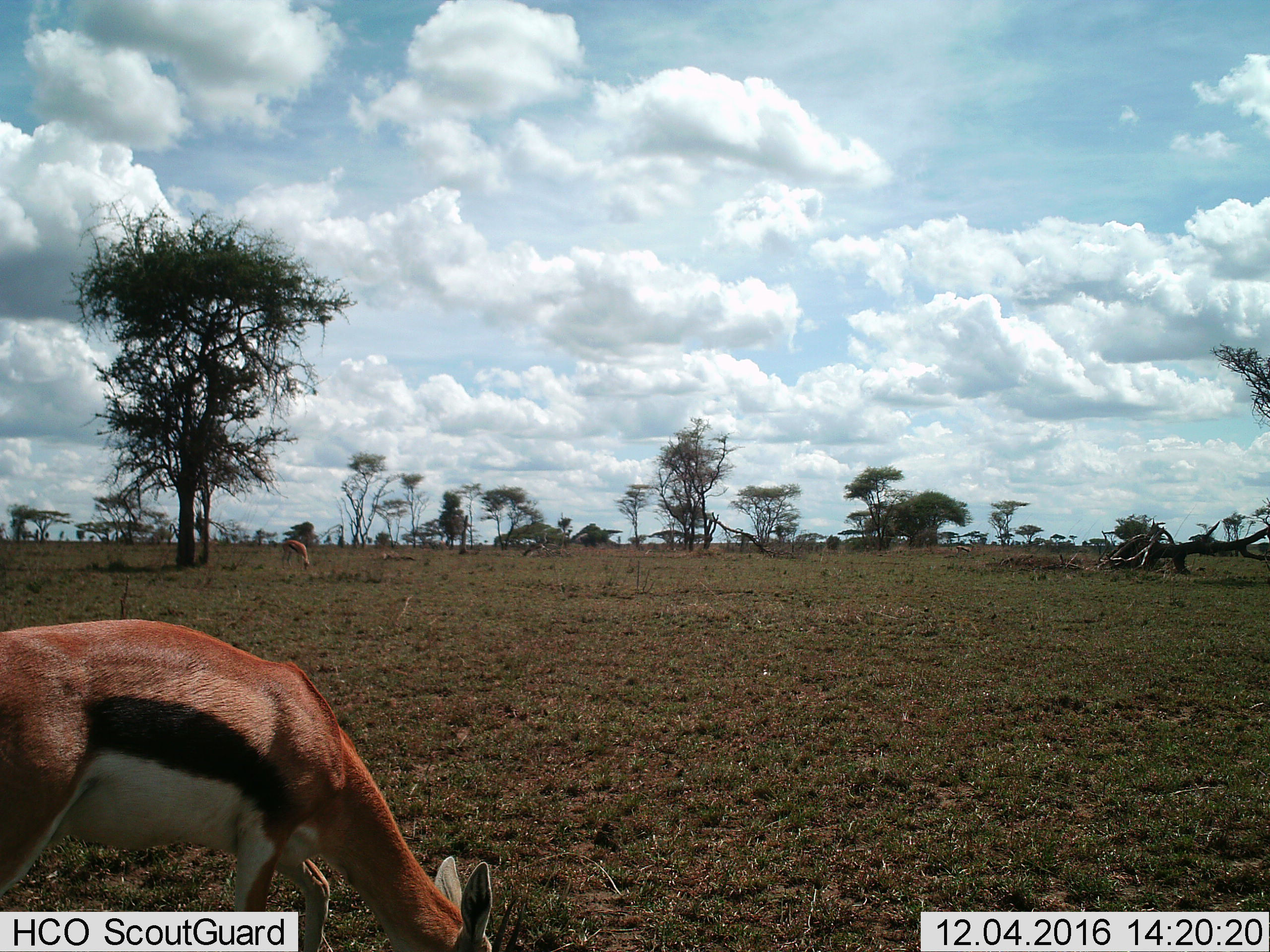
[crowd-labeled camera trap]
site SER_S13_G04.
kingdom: Animalia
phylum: Chordata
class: Mammalia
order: Artiodactyla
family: Bovidae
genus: Eudorcas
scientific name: Eudorcas thomsonii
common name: thomson's gazelle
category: gazellethomsons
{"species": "gazellethomsons (thomson's gazelle) (Eudorcas thomsonii)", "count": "2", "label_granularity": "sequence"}